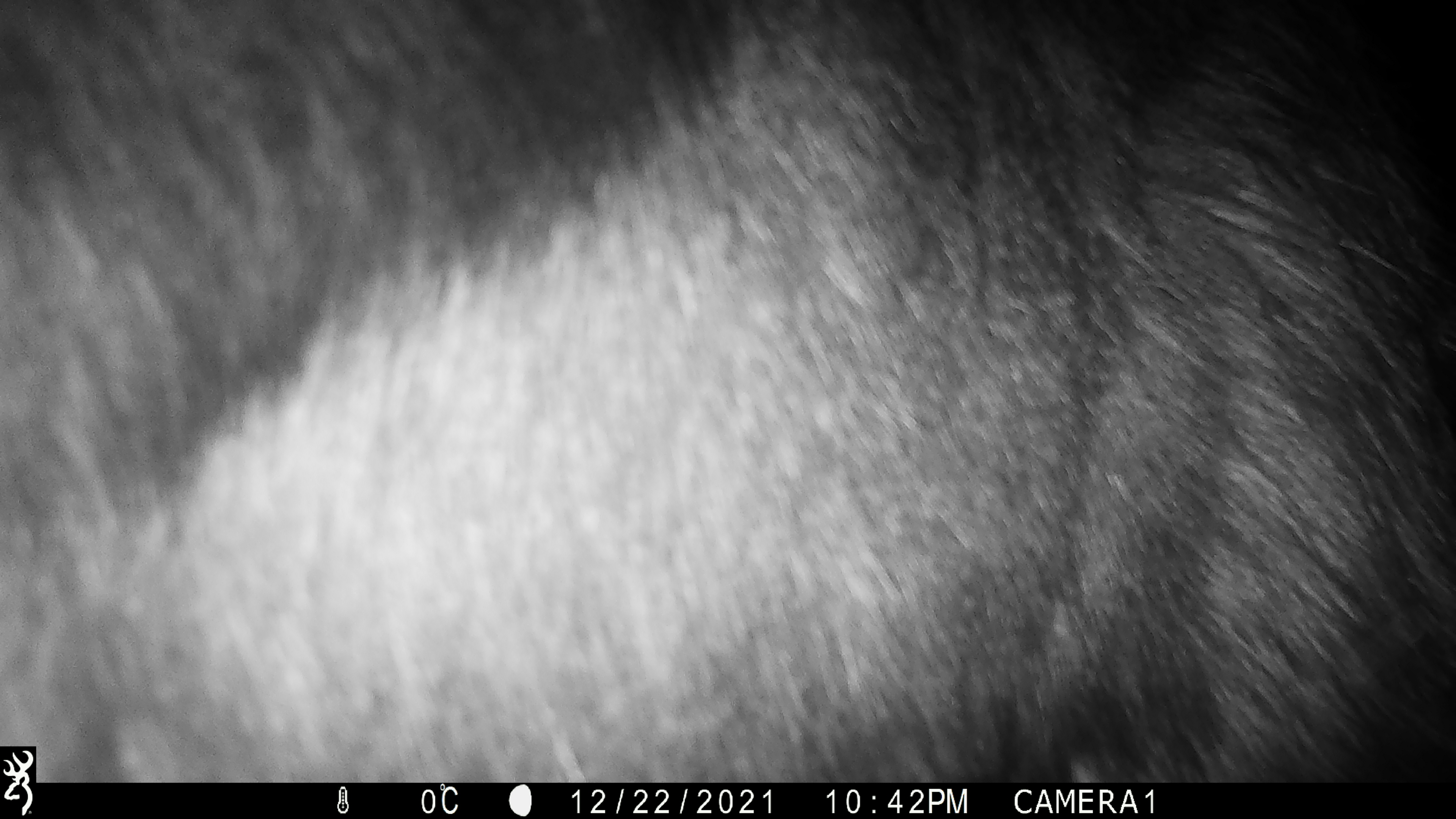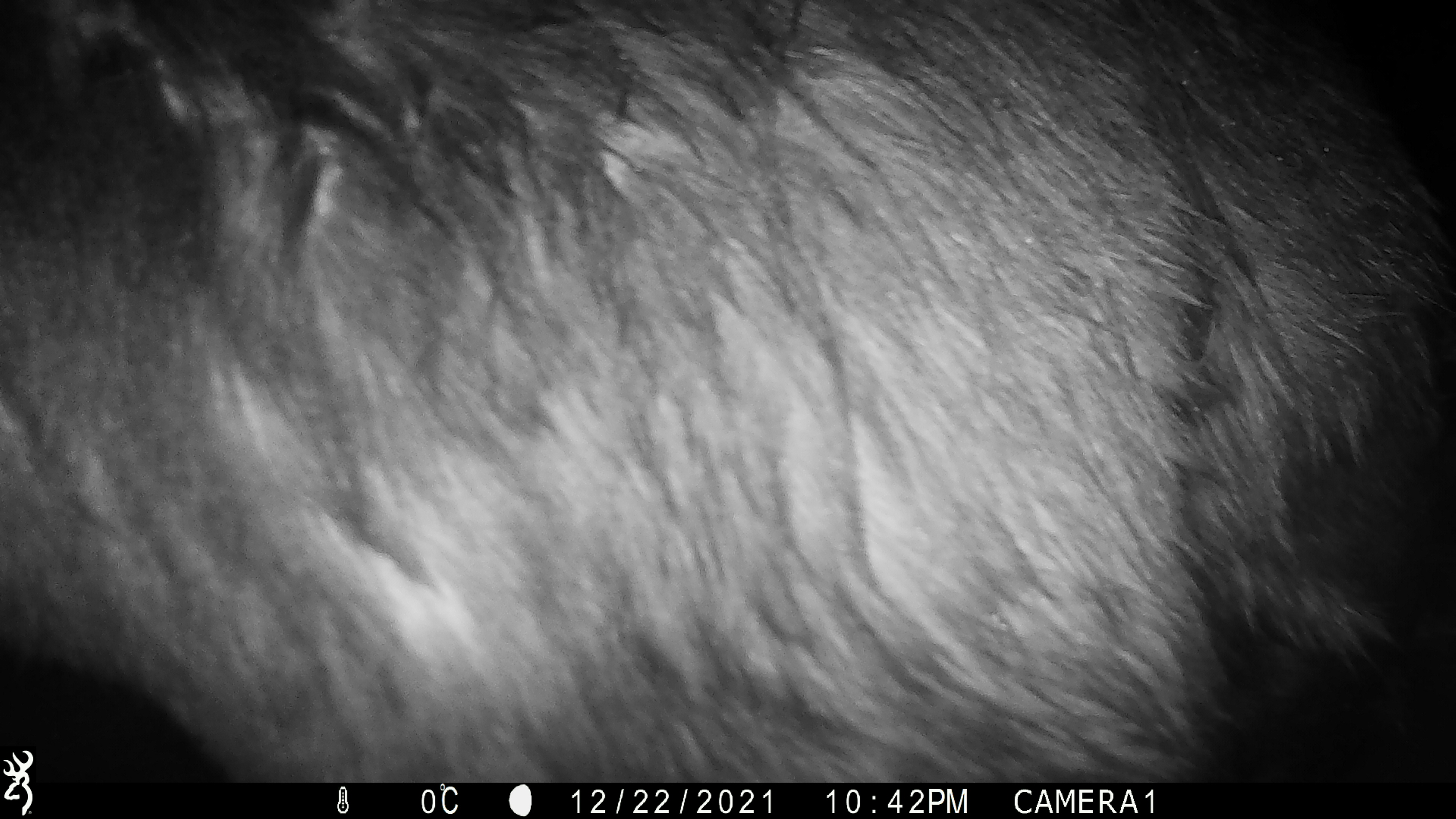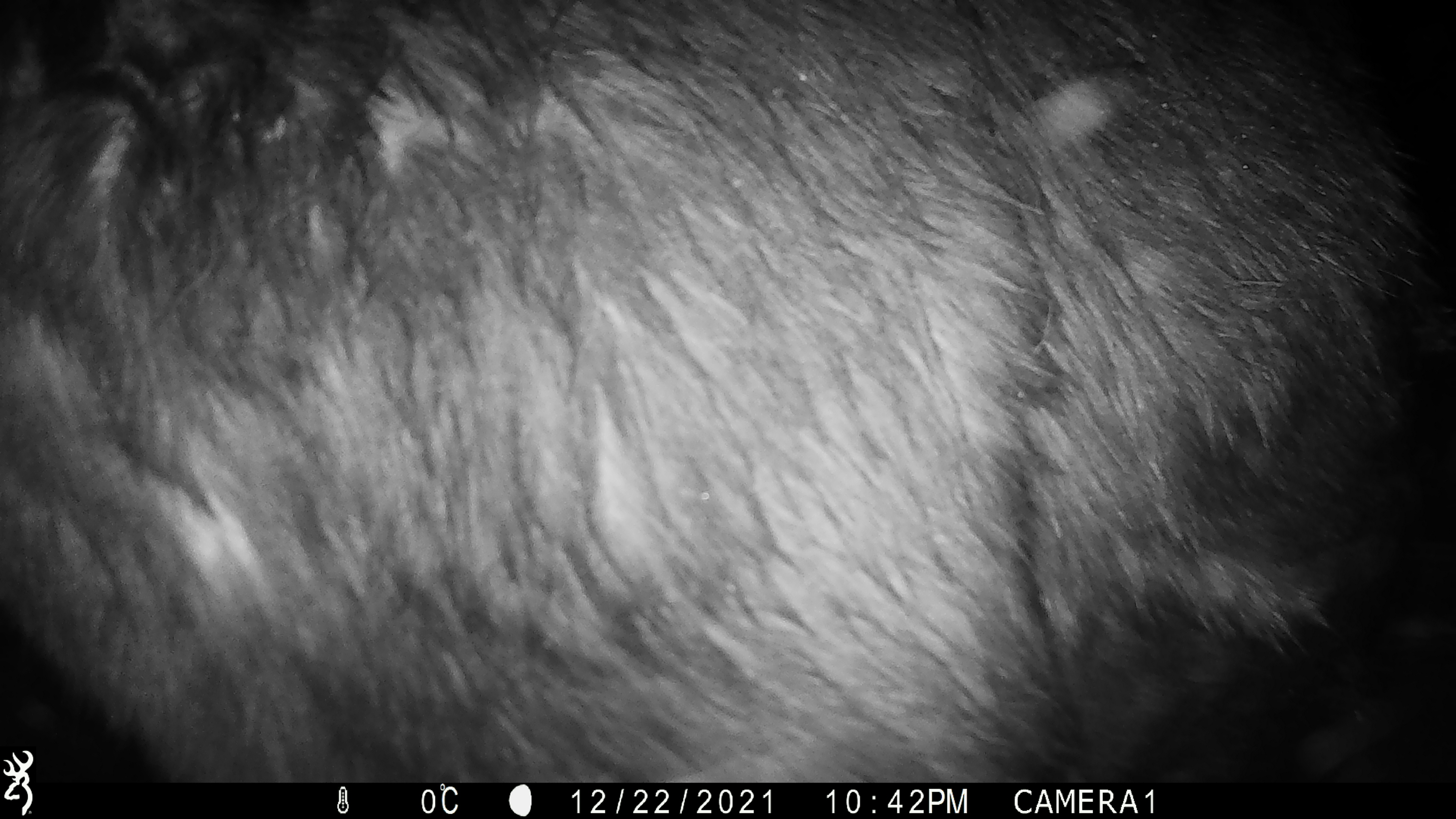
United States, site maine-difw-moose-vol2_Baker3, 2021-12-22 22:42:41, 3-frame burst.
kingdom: Animalia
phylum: Chordata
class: Mammalia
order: Artiodactyla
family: Cervidae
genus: Alces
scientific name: Alces alces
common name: moose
Moose (Alces alces).